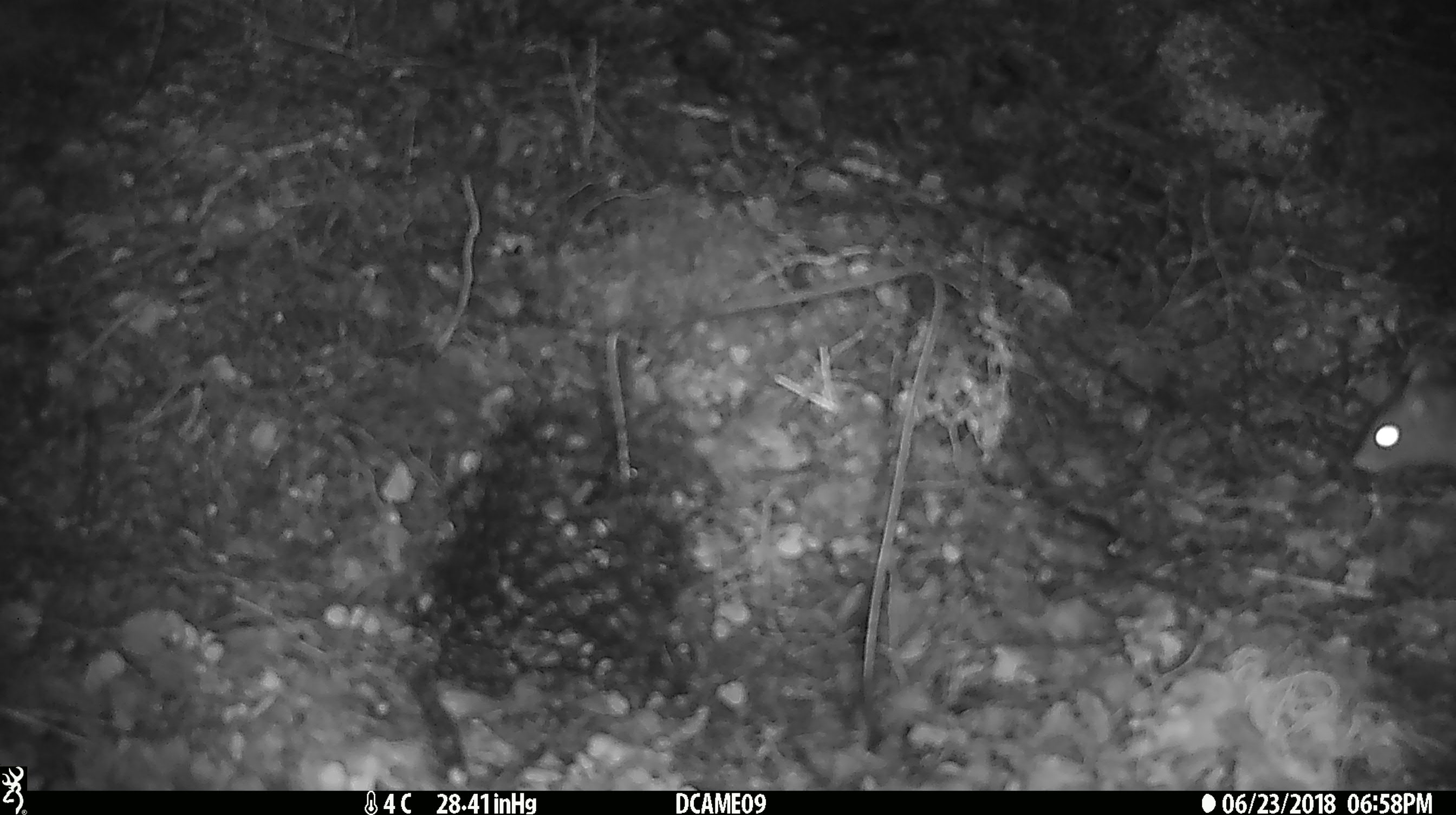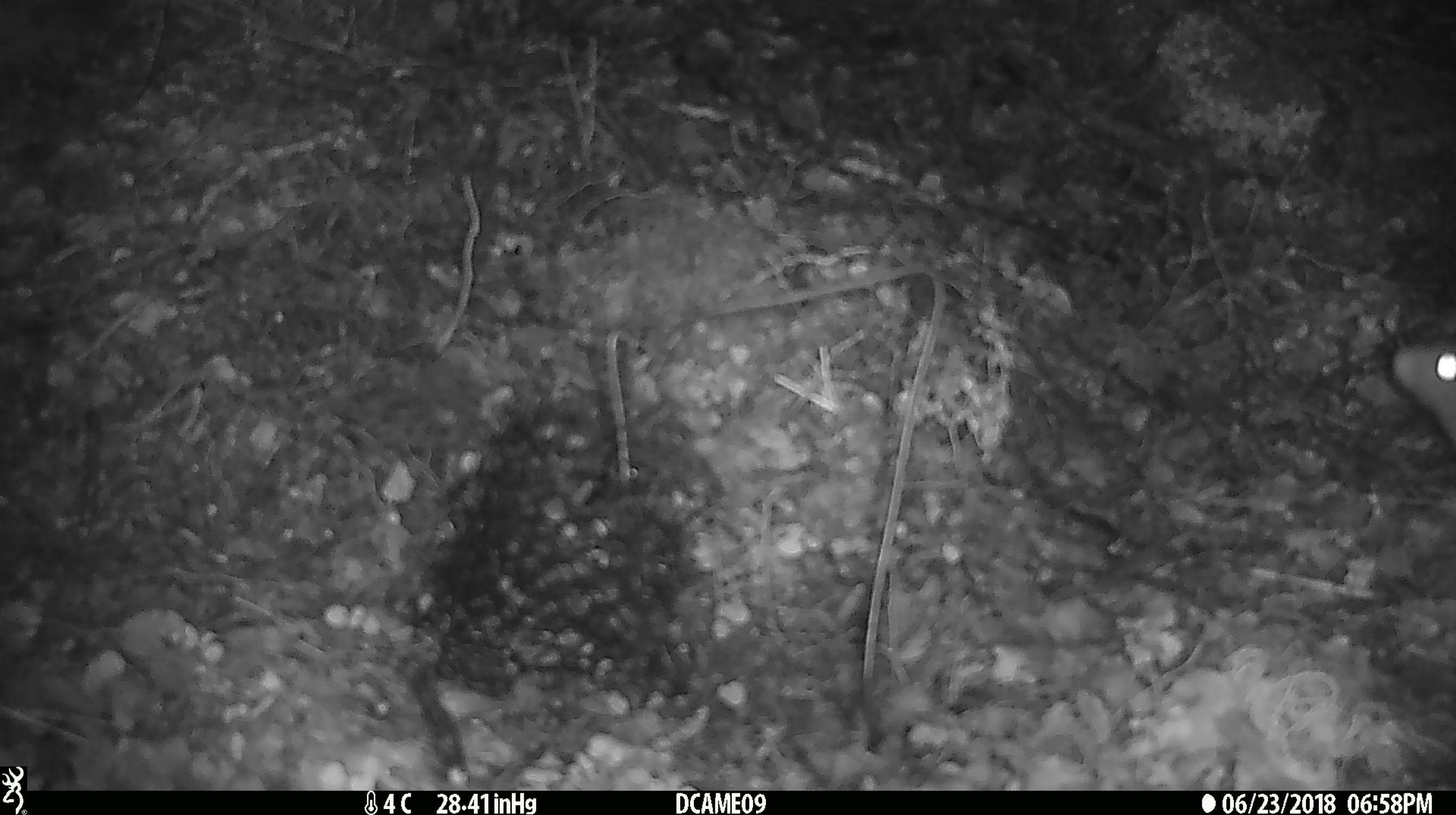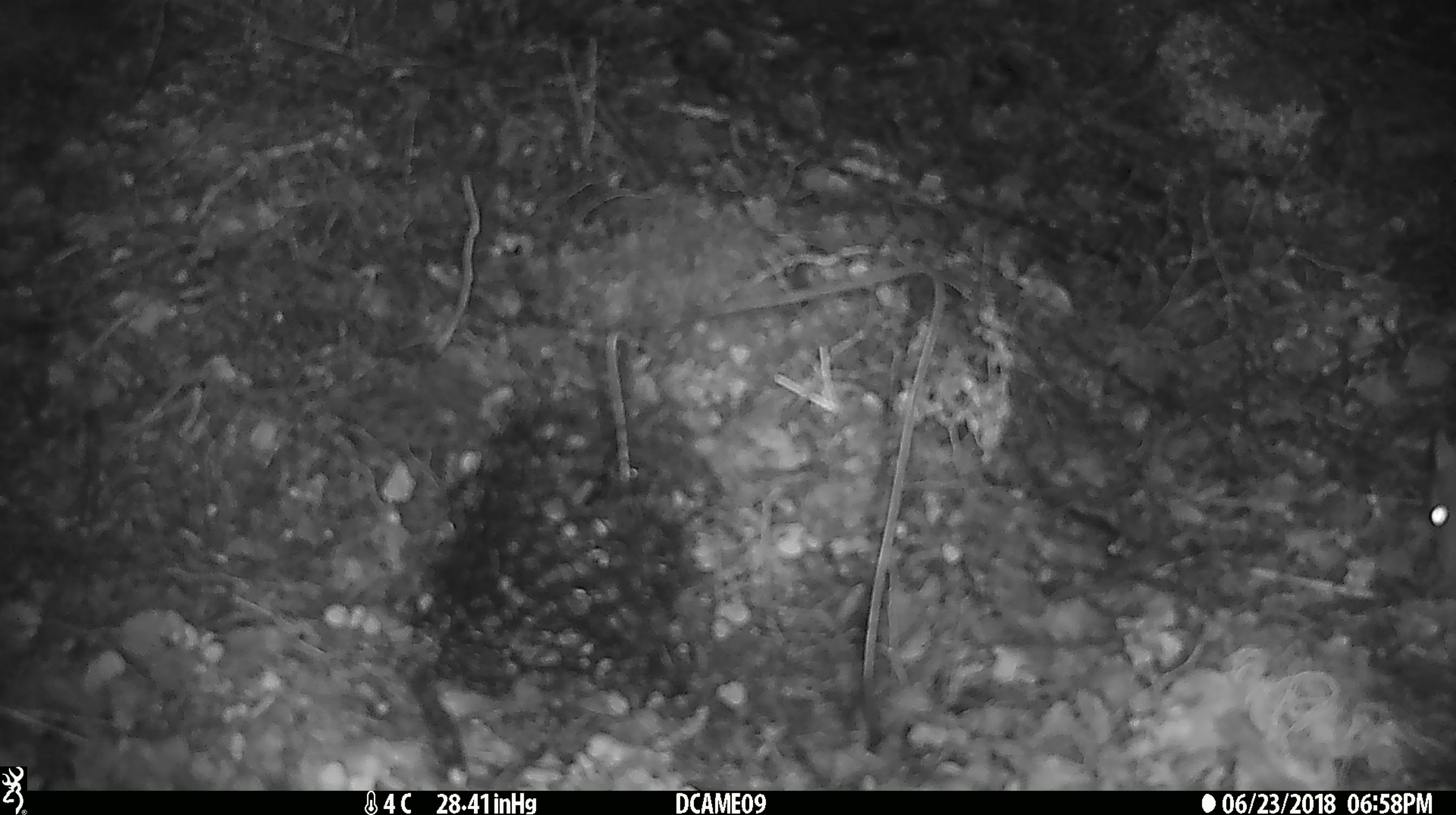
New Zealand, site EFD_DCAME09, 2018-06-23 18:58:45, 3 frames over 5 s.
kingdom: Animalia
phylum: Chordata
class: Mammalia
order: Rodentia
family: Muridae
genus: Rattus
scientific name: Rattus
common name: rat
Rat (Rattus).